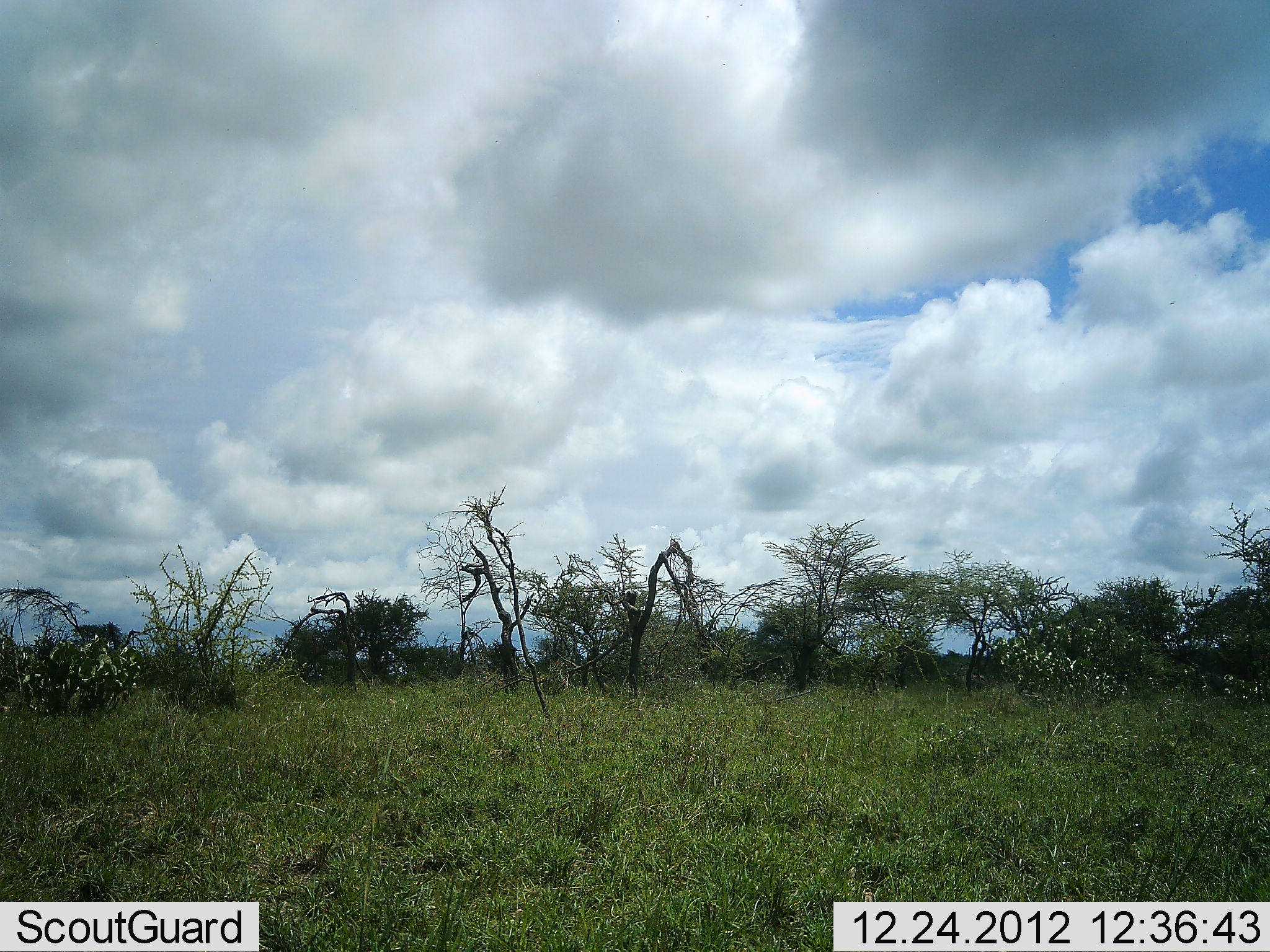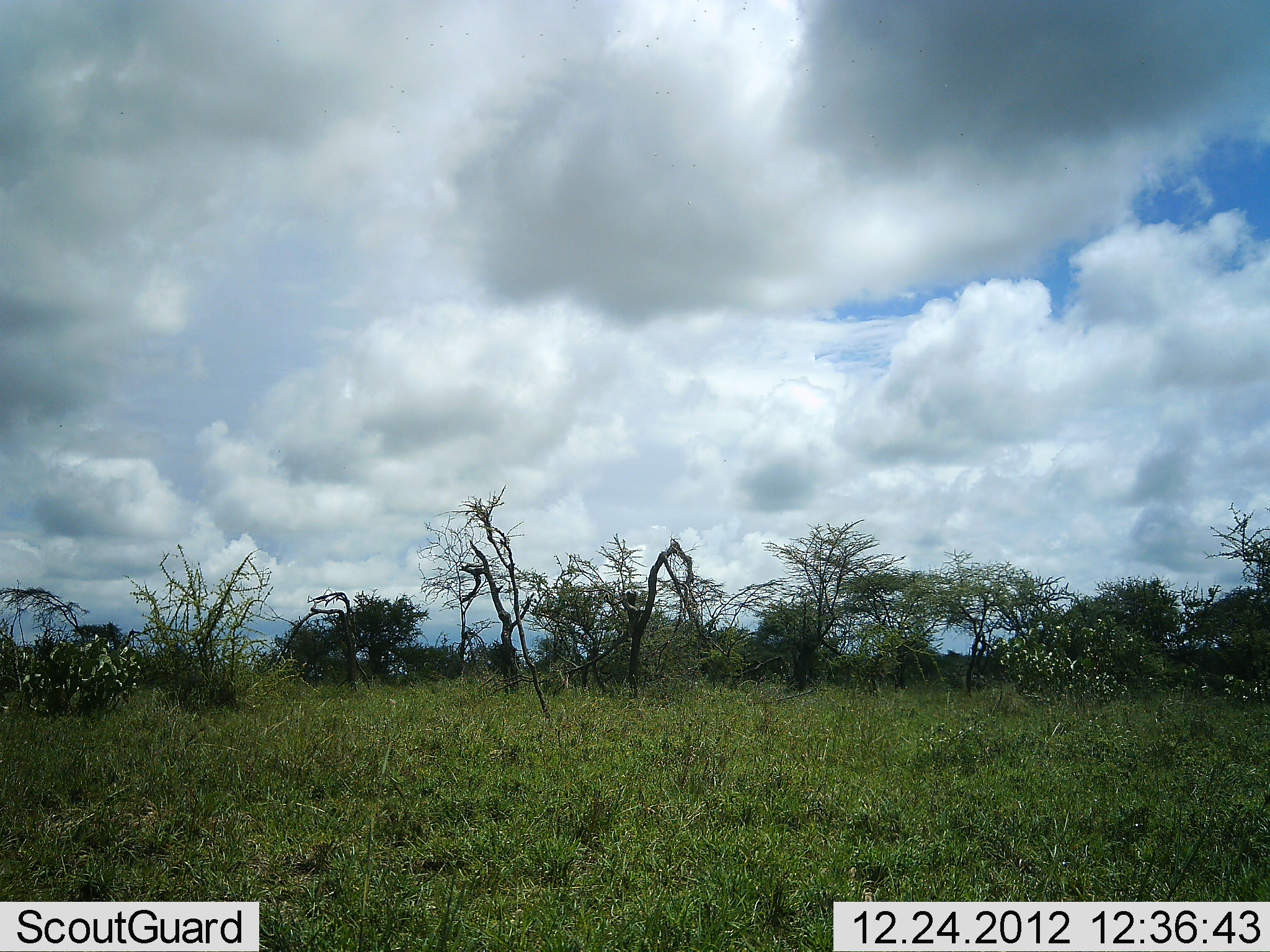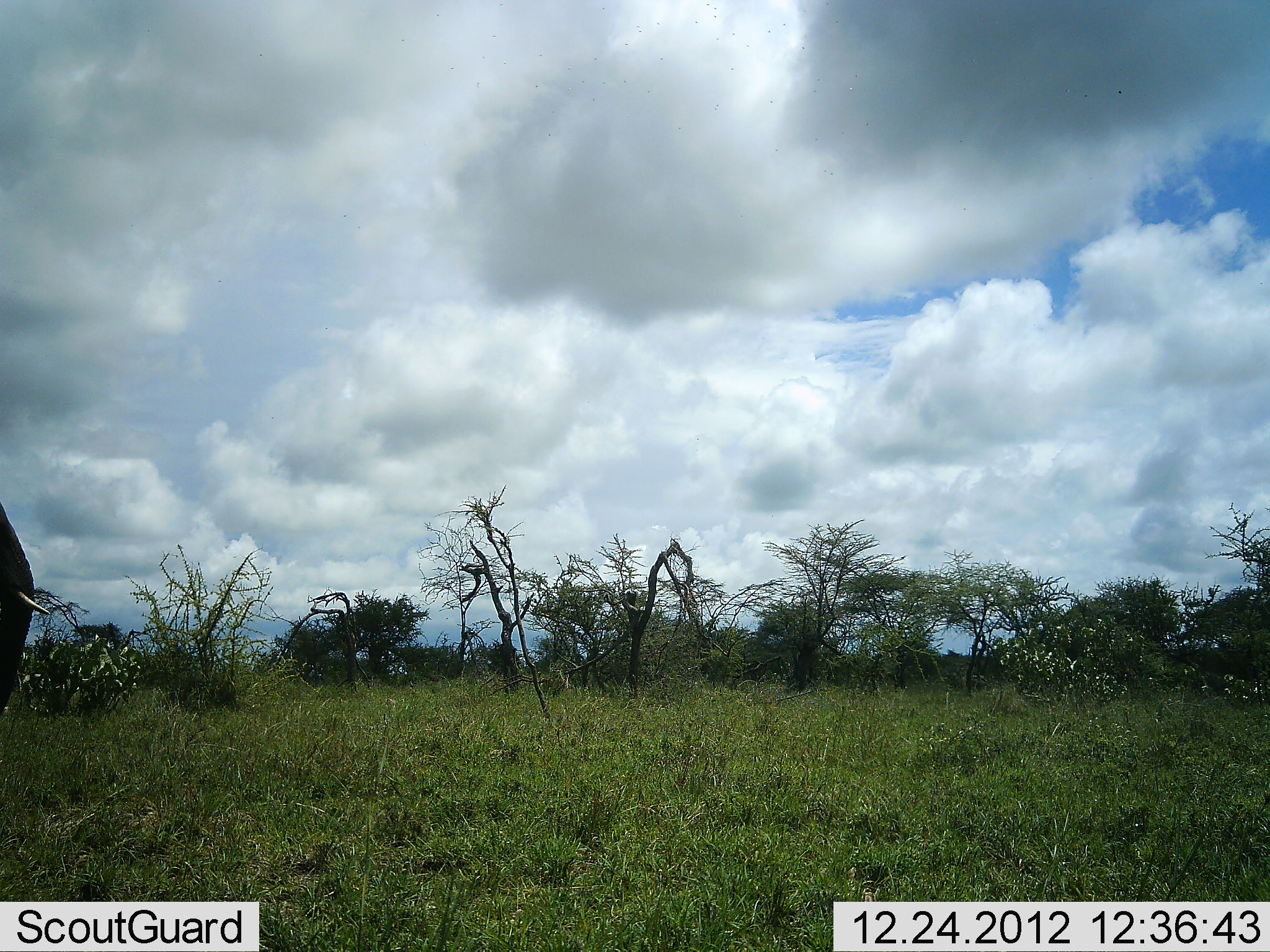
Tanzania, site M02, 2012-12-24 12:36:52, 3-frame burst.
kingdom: Animalia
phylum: Chordata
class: Mammalia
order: Proboscidea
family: Elephantidae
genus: Loxodonta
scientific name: Loxodonta africana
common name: african bush elephant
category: elephant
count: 1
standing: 4%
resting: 0%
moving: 96%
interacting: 0%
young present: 0%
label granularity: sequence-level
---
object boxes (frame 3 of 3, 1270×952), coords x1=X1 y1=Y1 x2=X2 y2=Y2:
animal: x1=0 y1=504 x2=49 y2=716